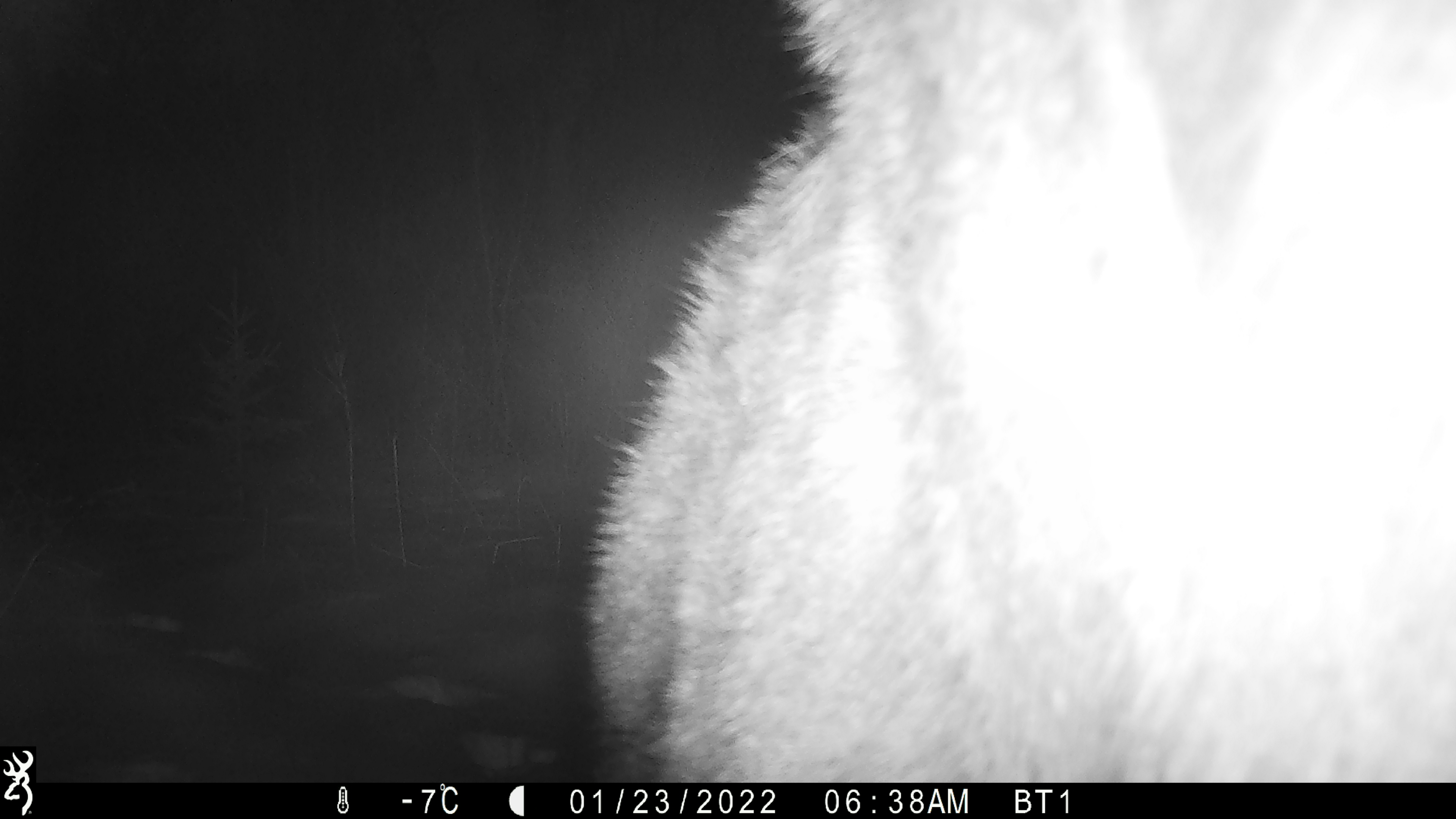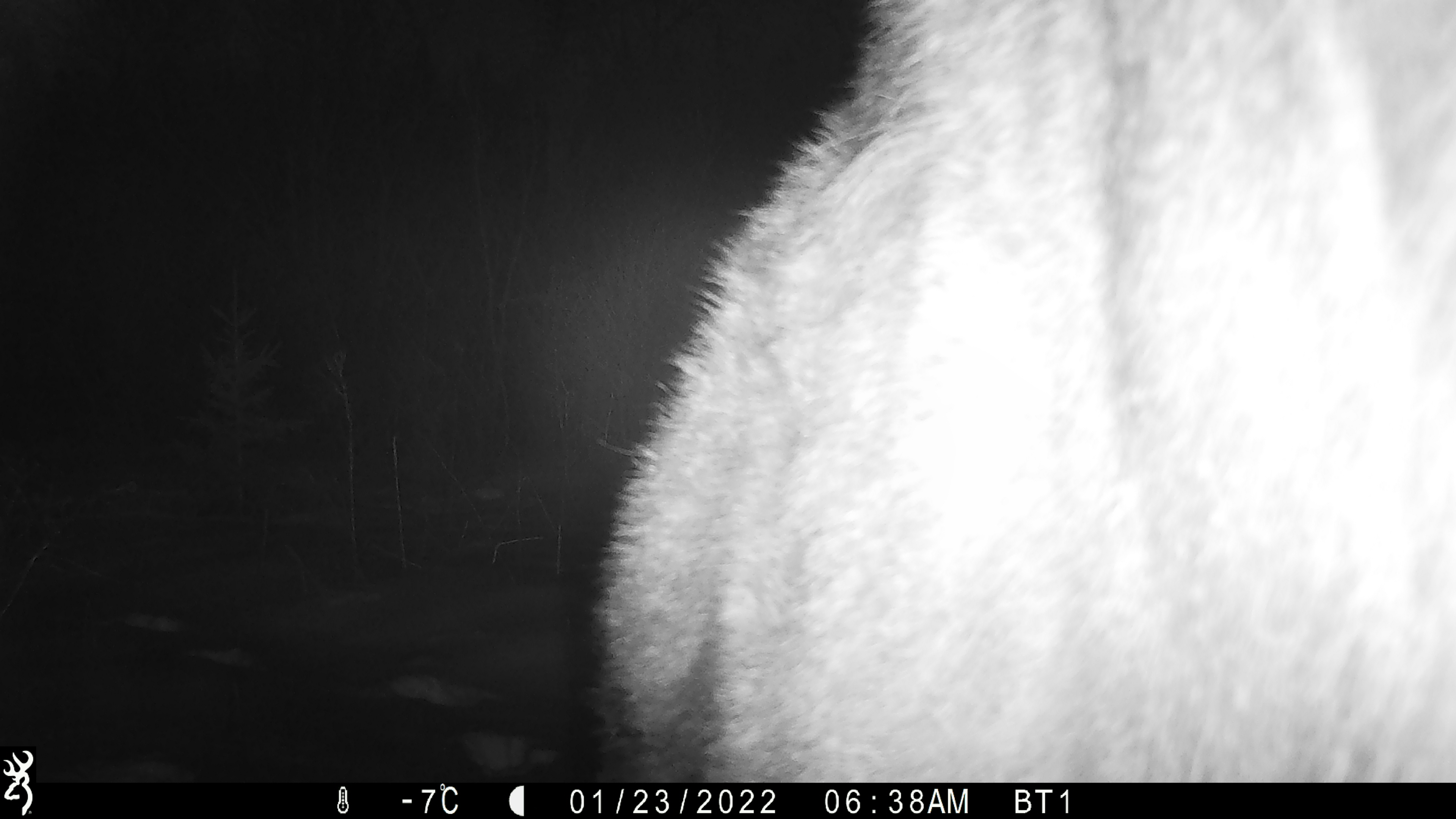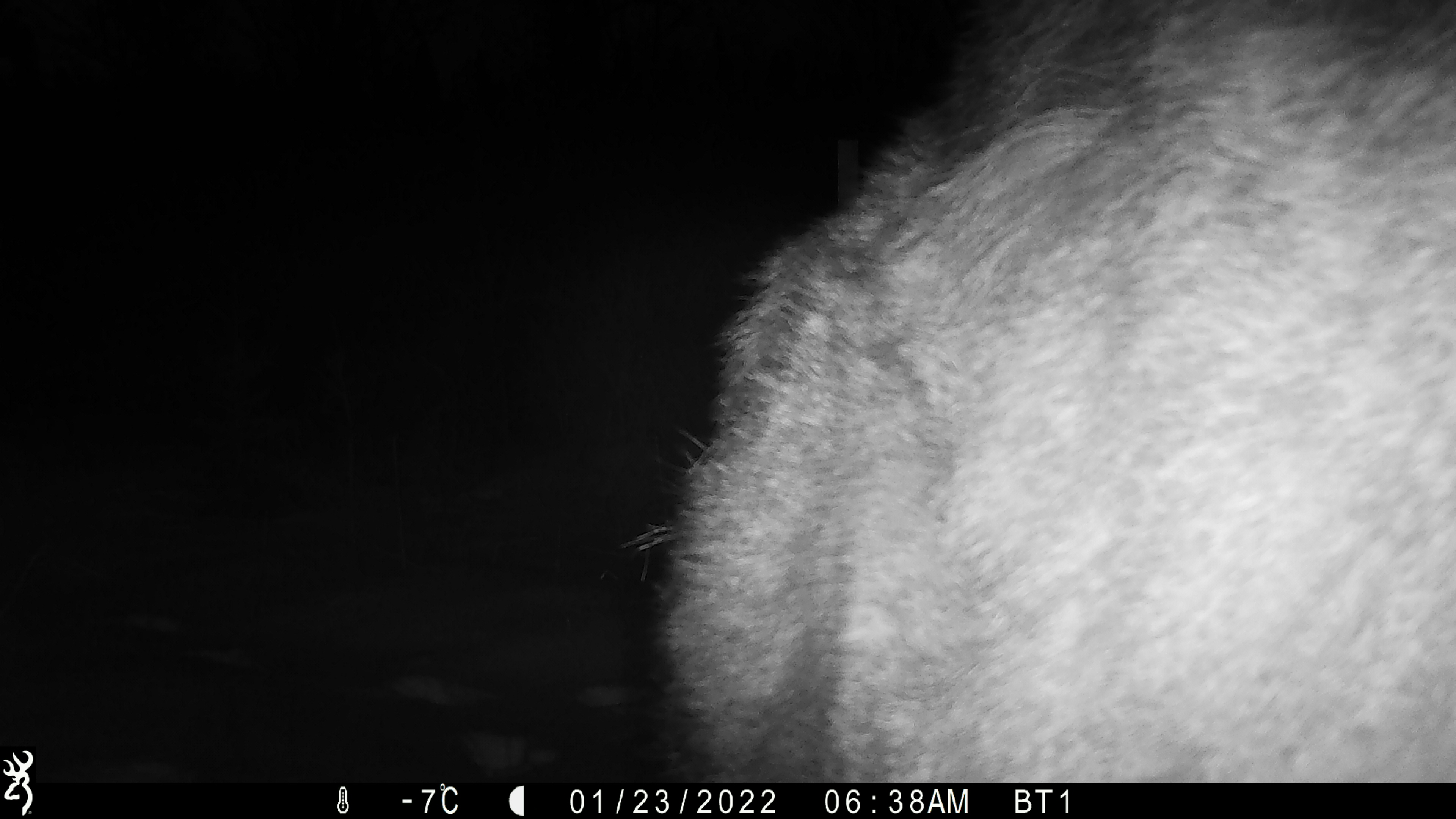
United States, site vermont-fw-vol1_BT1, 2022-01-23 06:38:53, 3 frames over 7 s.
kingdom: Animalia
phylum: Chordata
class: Mammalia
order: Artiodactyla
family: Cervidae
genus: Alces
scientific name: Alces alces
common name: moose